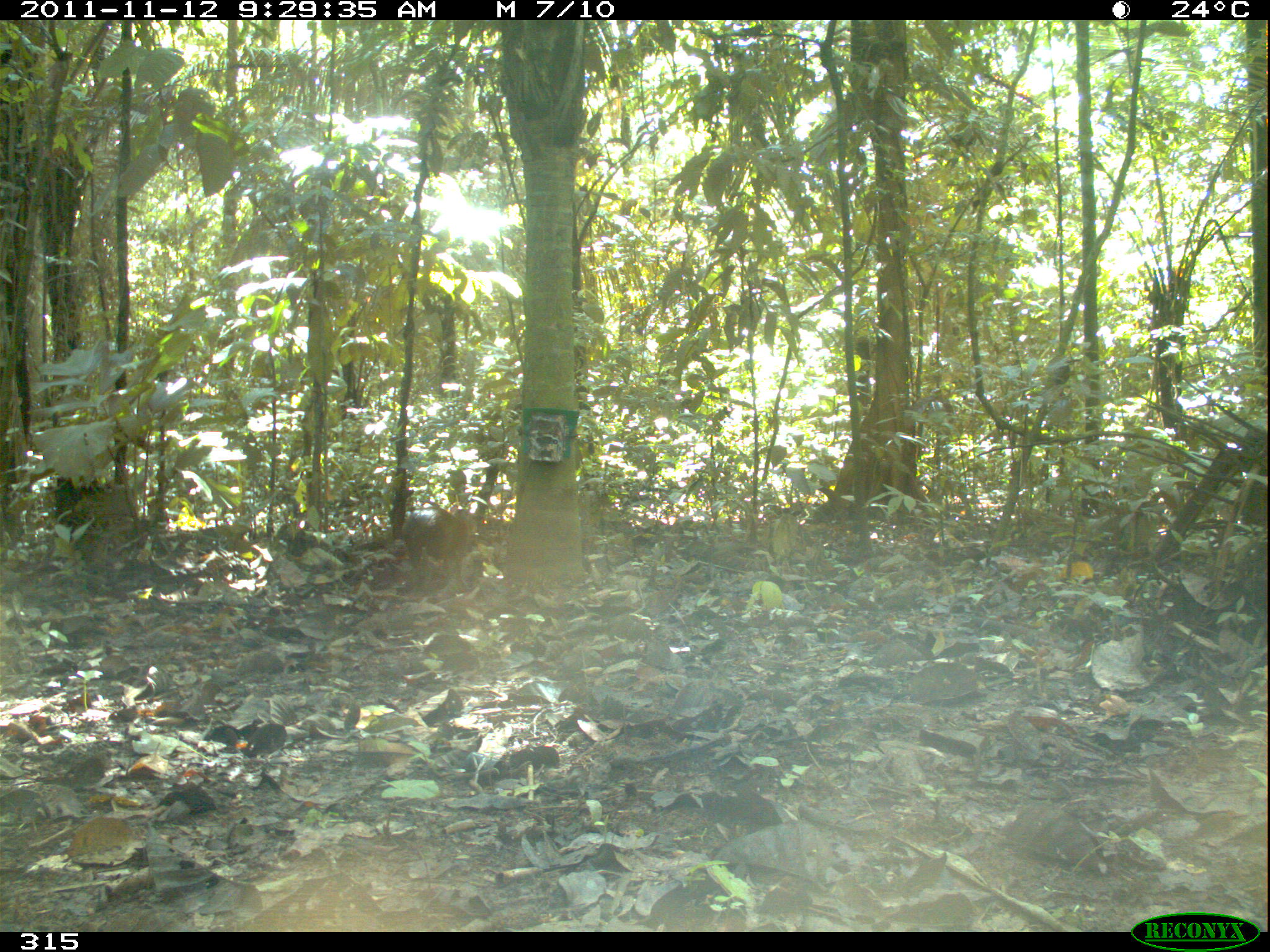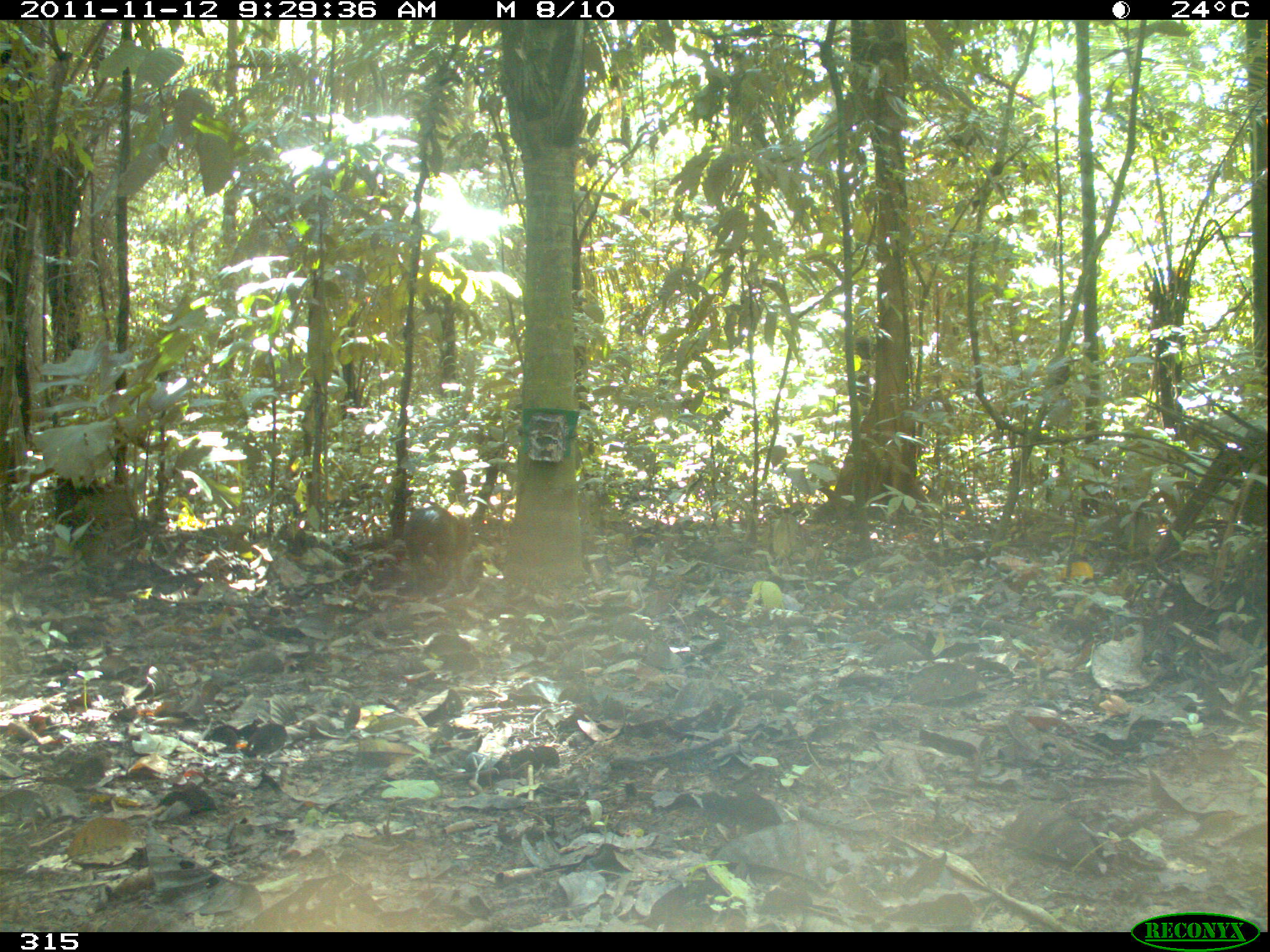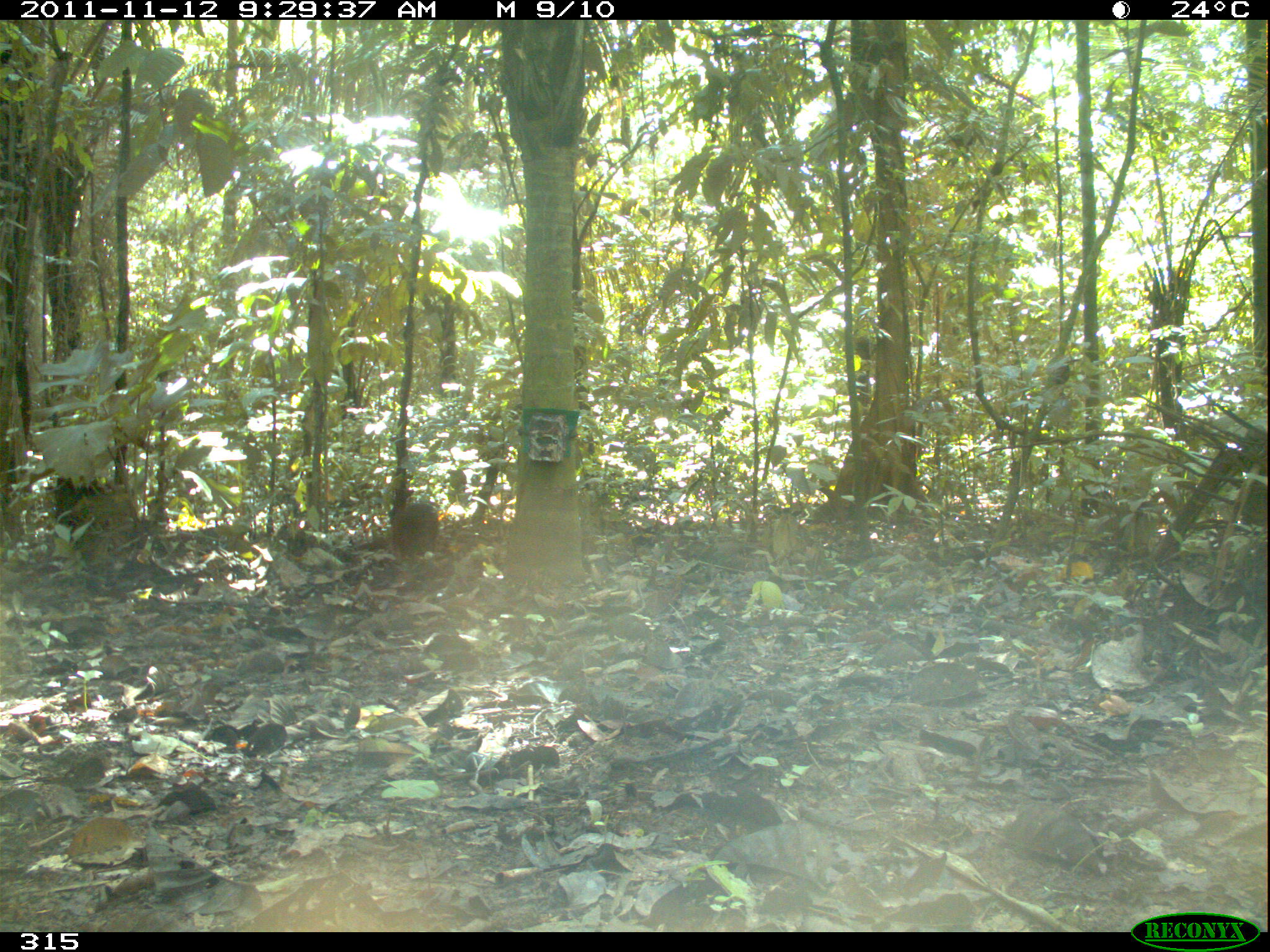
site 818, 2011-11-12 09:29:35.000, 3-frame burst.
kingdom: Animalia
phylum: Chordata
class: Mammalia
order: Rodentia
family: Dasyproctidae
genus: Dasyprocta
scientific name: Dasyprocta punctata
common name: central american agouti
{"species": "Dasyprocta punctata (central american agouti)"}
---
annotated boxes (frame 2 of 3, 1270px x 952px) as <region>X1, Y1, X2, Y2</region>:
dasyprocta punctata: <region>394, 501, 473, 595</region>